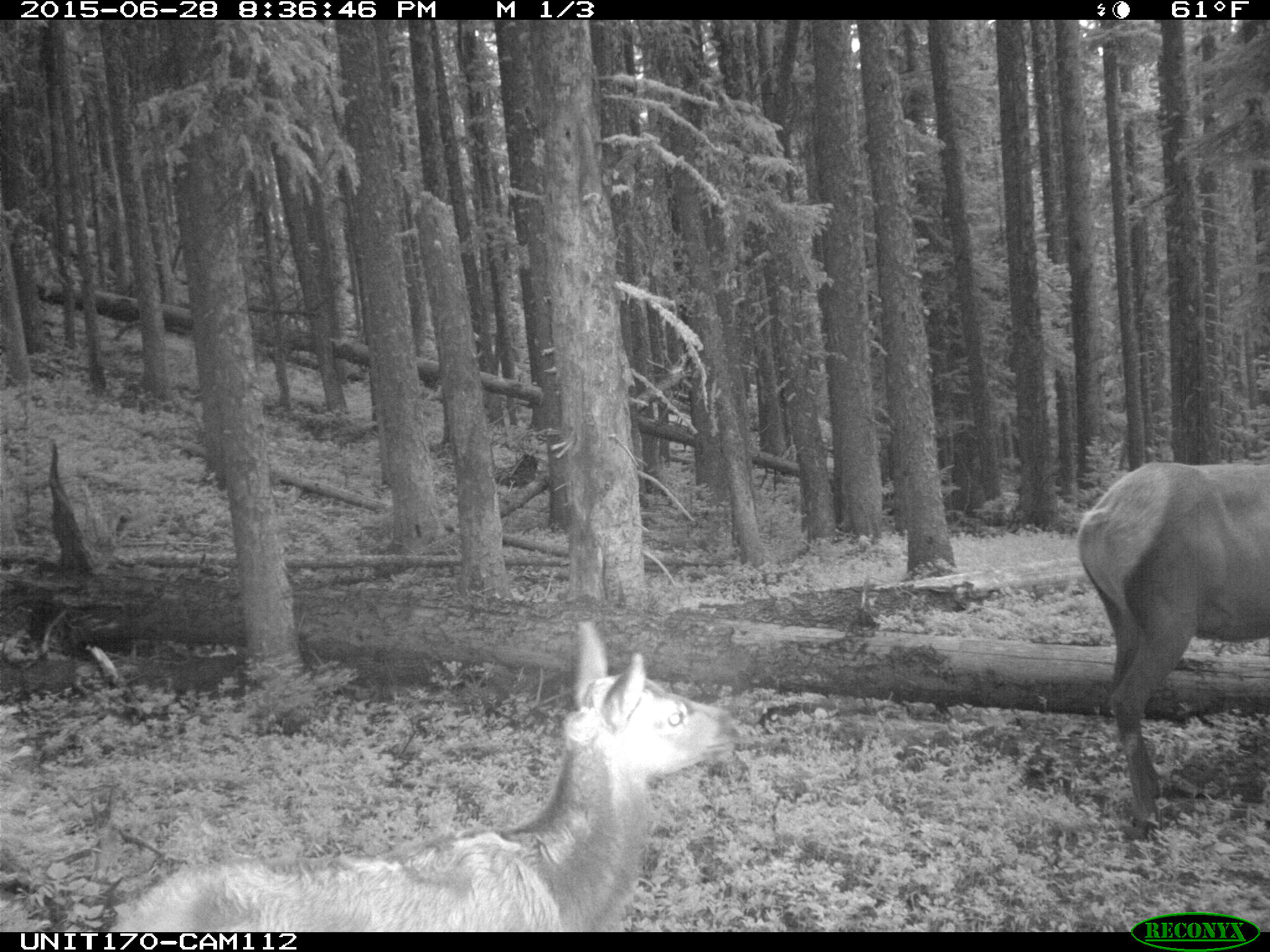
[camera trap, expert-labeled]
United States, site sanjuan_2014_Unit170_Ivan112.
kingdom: Animalia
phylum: Chordata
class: Mammalia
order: Artiodactyla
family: Cervidae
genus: Cervus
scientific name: Cervus elaphus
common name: red deer